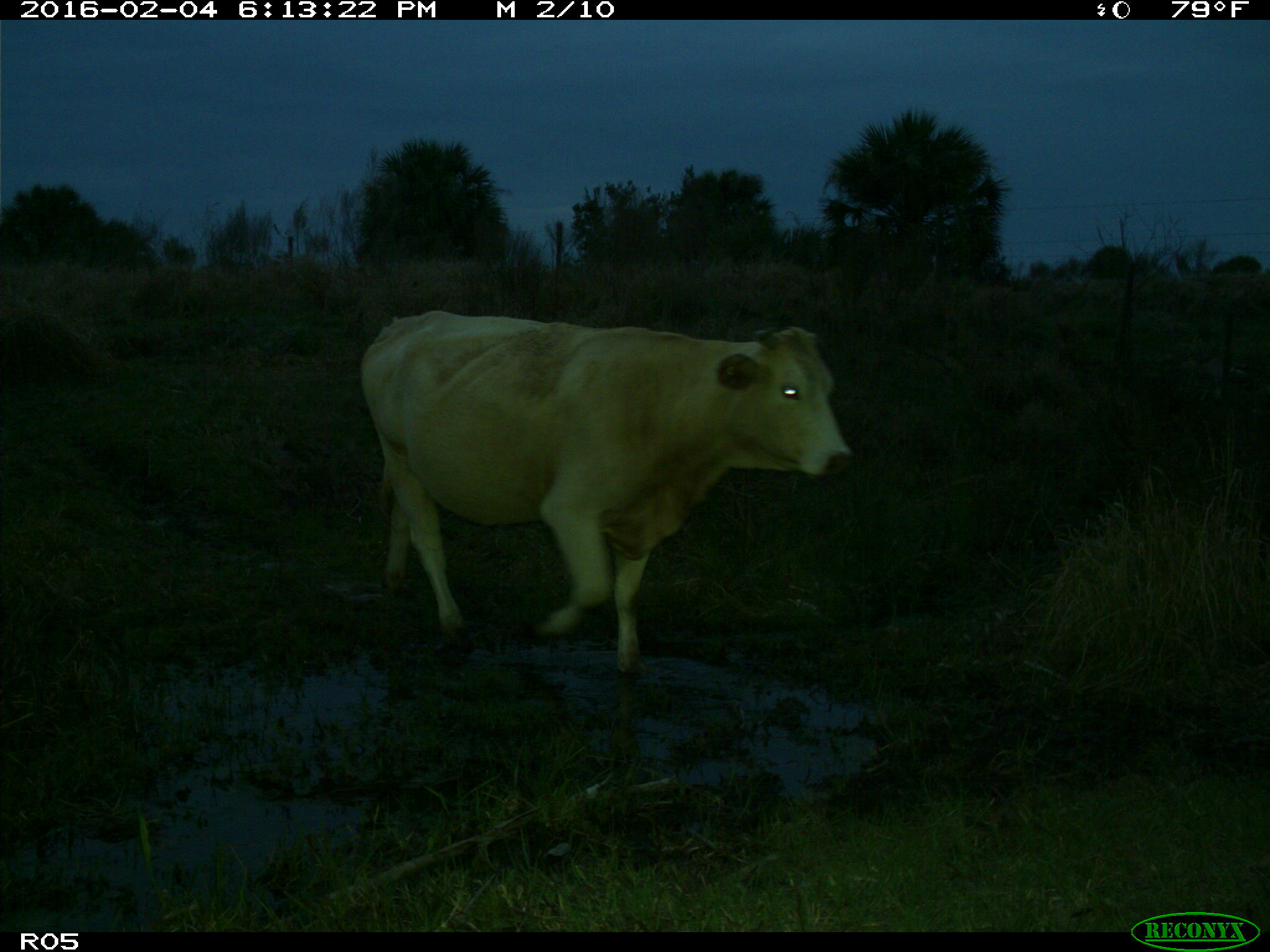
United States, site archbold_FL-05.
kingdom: Animalia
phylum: Chordata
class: Mammalia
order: Artiodactyla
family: Bovidae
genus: Bos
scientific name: Bos taurus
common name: domestic cow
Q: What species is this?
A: Bos taurus (domestic cow).